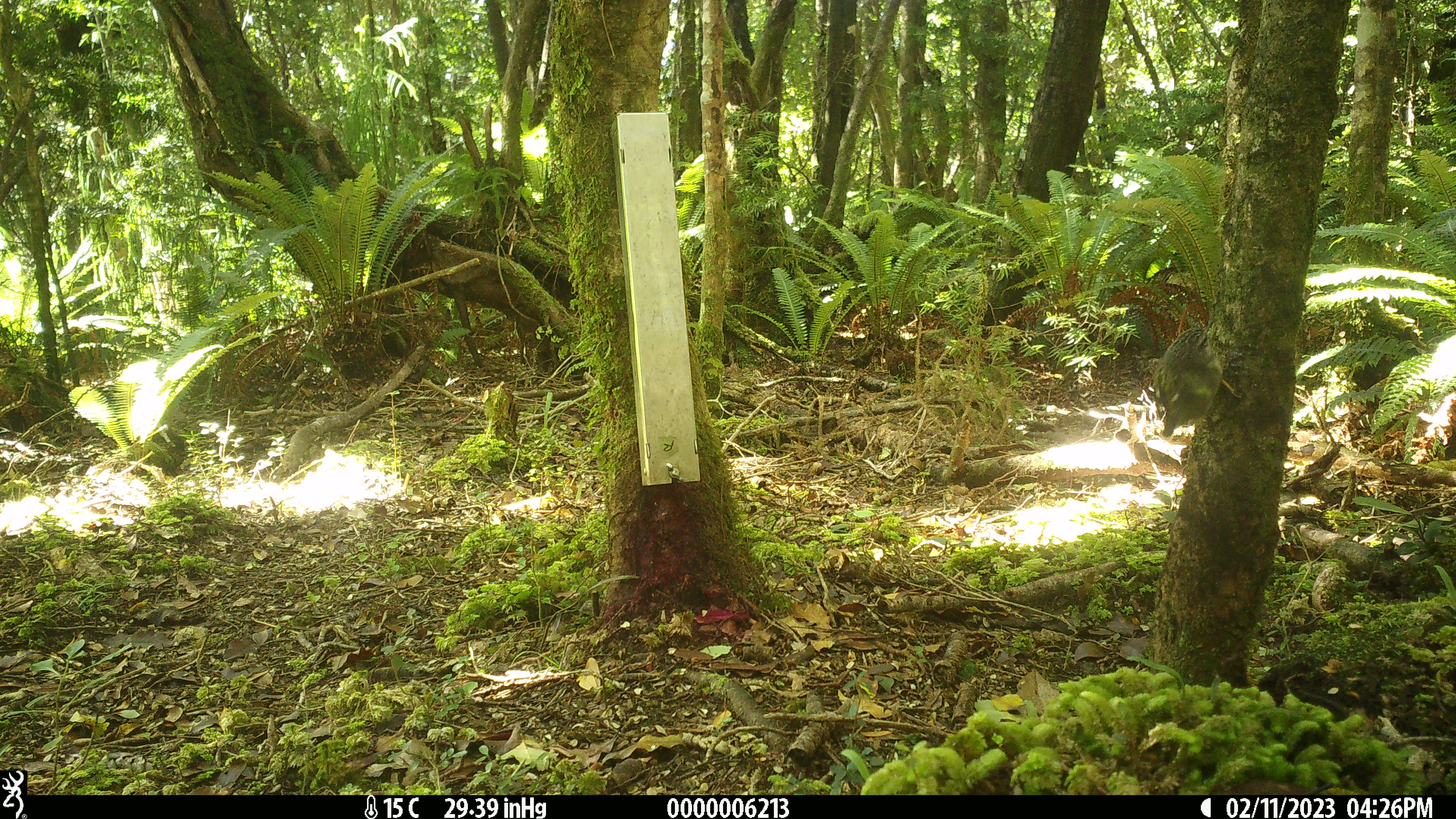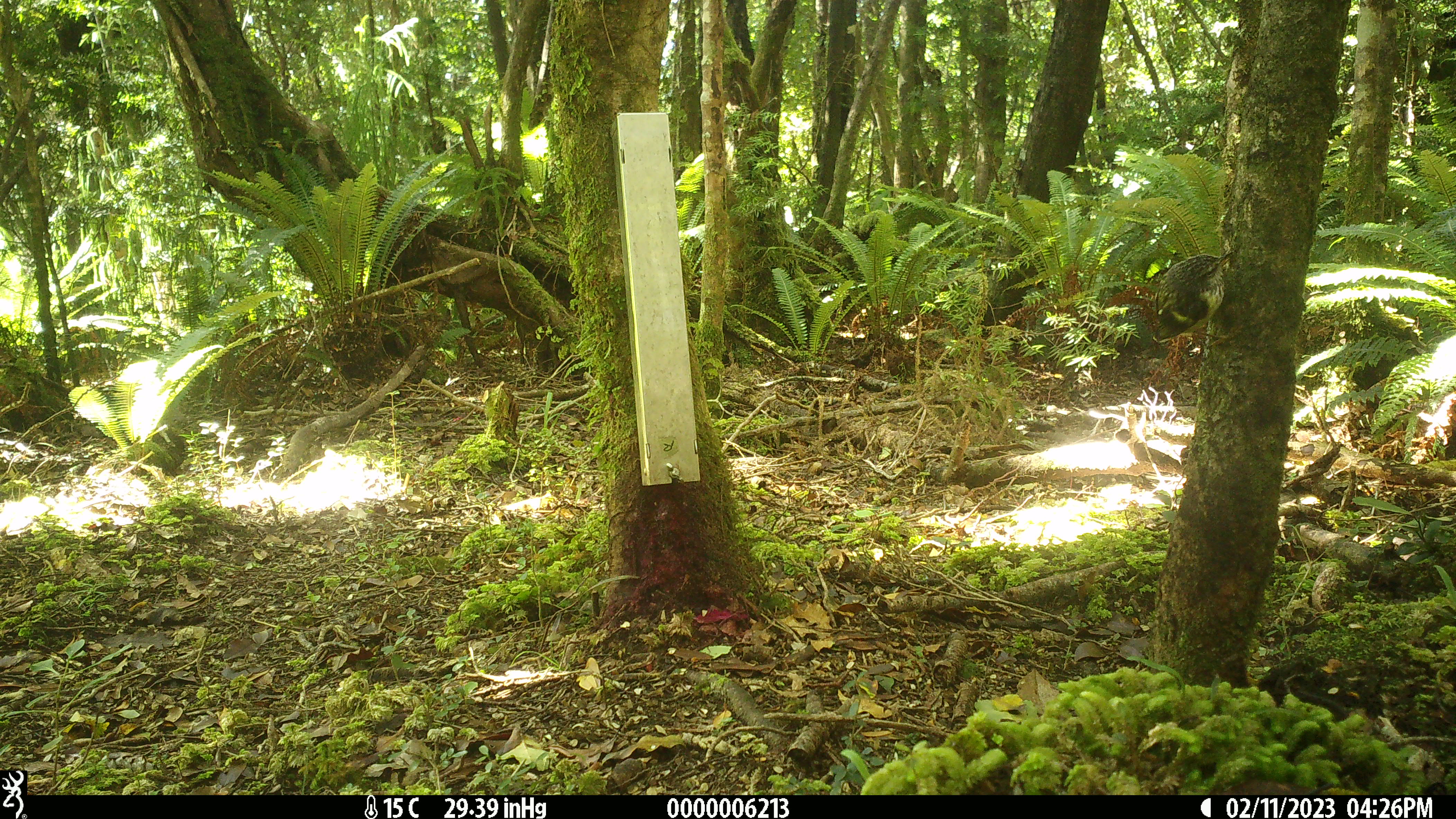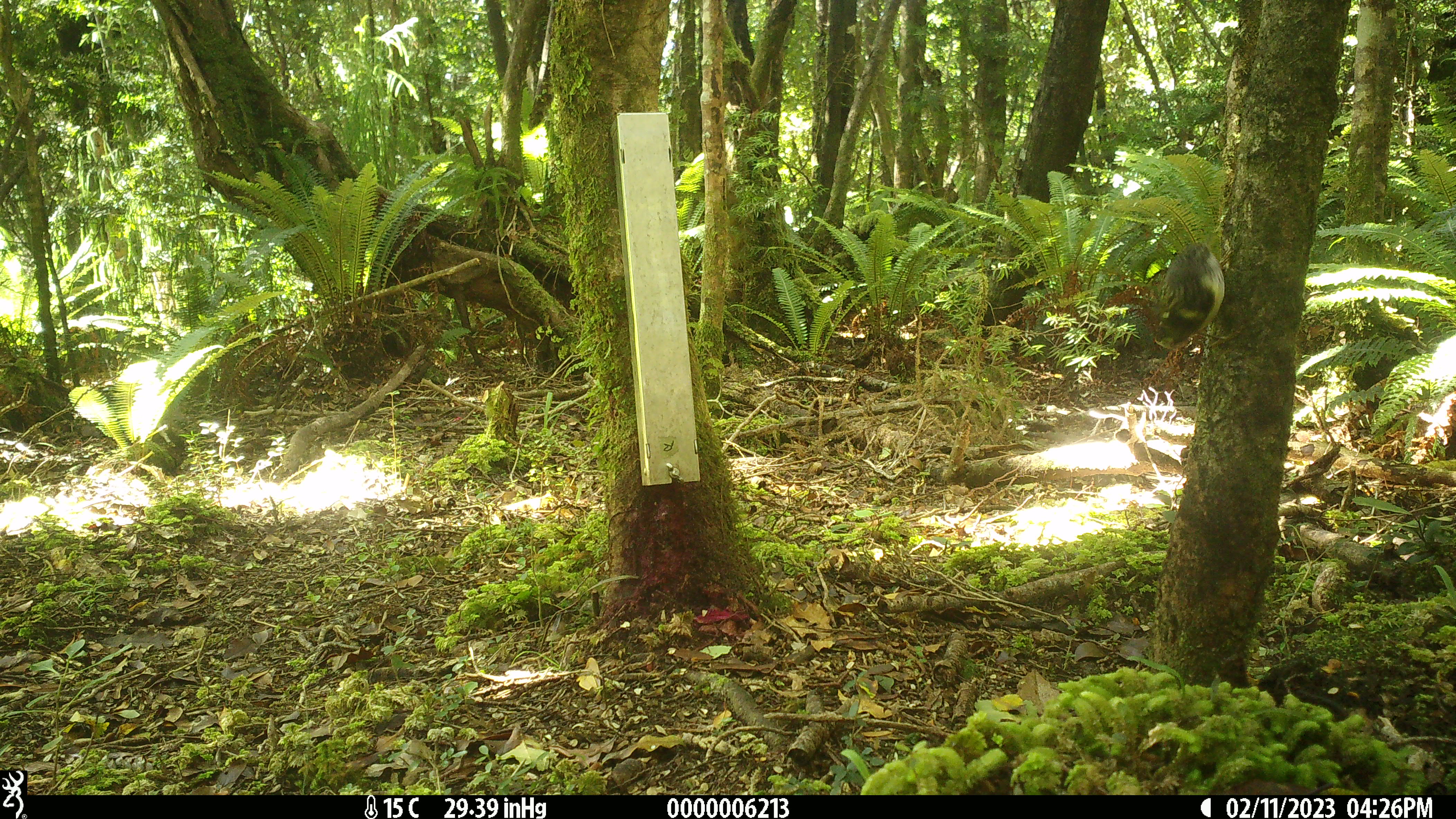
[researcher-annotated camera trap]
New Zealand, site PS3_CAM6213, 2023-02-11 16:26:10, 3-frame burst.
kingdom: Animalia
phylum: Chordata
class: Aves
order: Passeriformes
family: Acanthisittidae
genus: Acanthisitta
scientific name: Acanthisitta chloris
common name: rifleman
Rifleman (Acanthisitta chloris).